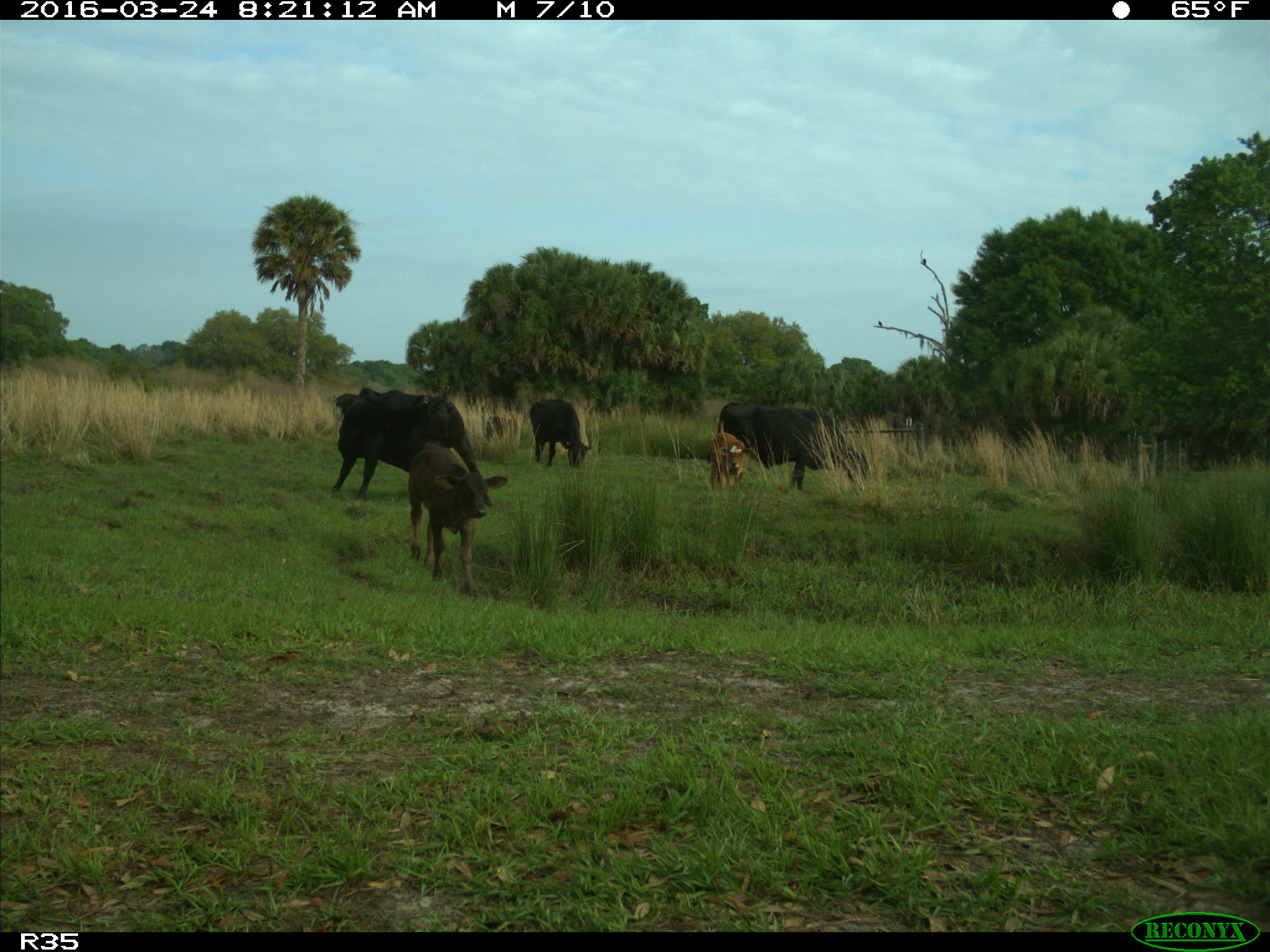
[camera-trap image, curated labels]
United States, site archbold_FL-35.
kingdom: Animalia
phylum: Chordata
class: Mammalia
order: Artiodactyla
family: Bovidae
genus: Bos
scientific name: Bos taurus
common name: domestic cow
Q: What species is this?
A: Bos taurus (domestic cow).